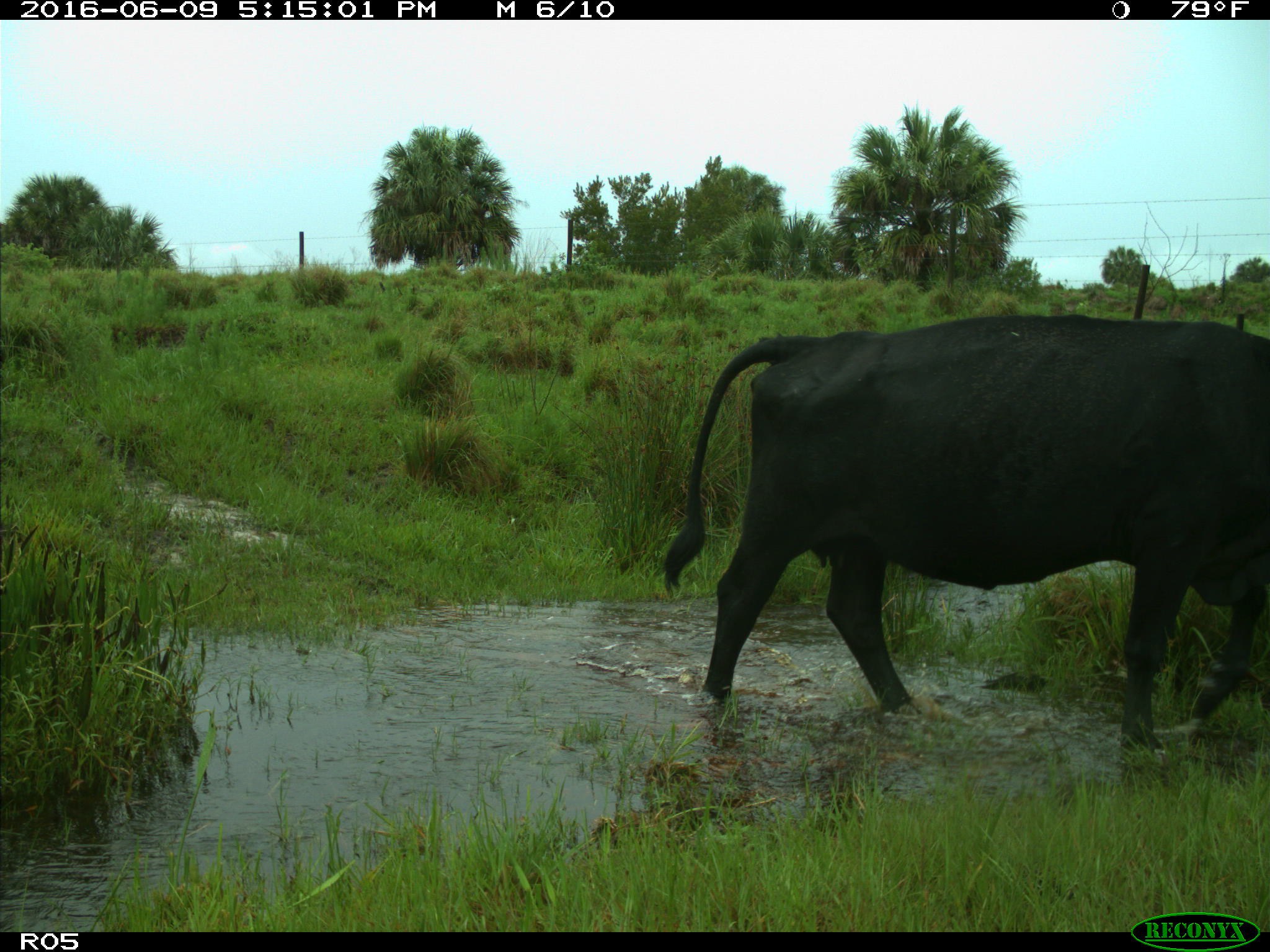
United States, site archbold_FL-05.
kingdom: Animalia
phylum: Chordata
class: Mammalia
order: Artiodactyla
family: Bovidae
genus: Bos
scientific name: Bos taurus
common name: domestic cow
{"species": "Bos taurus (domestic cow)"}